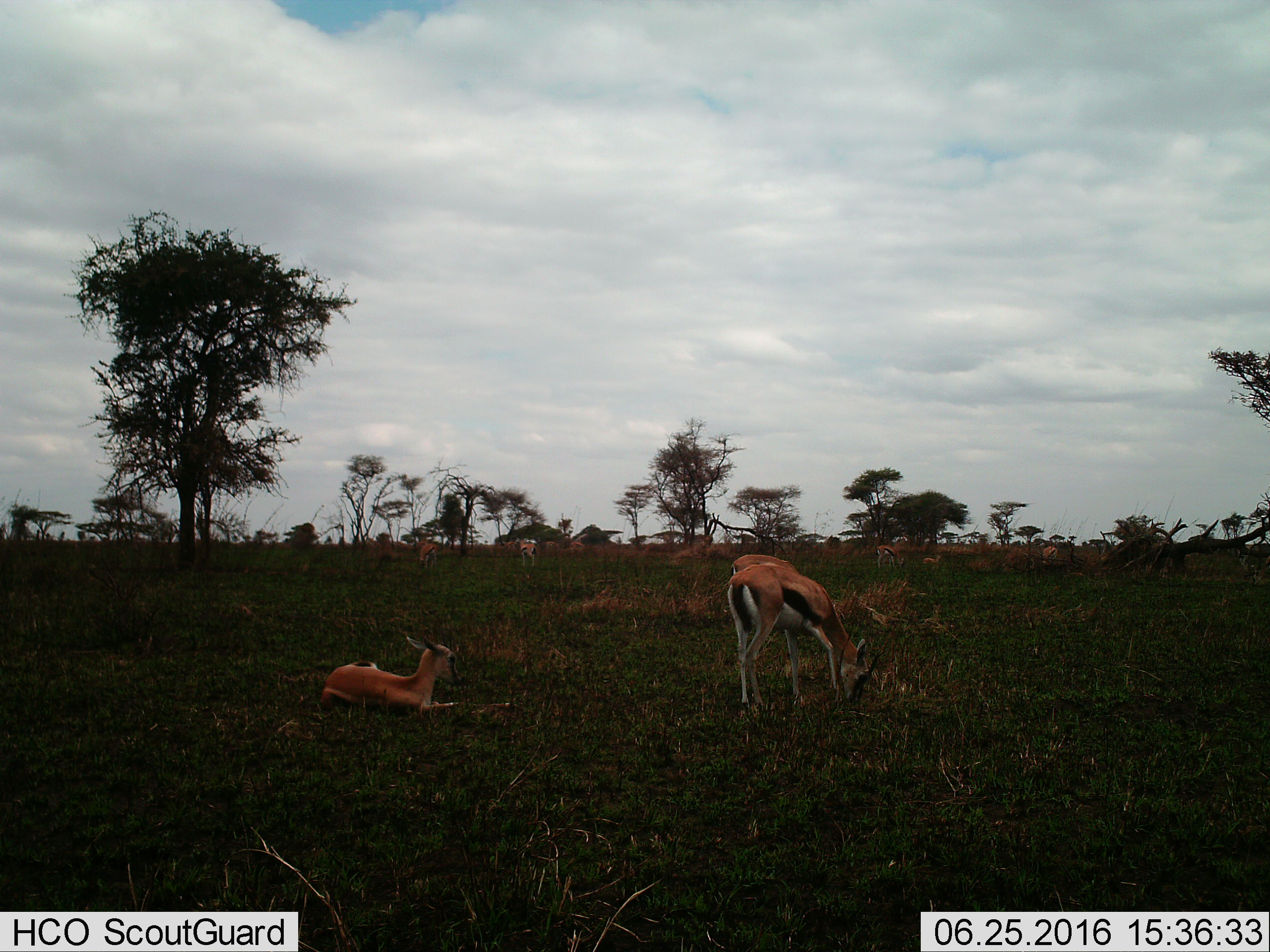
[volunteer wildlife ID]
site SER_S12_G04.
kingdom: Animalia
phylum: Chordata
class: Mammalia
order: Artiodactyla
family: Bovidae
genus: Eudorcas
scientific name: Eudorcas thomsonii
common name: thomson's gazelle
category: gazellethomsons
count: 7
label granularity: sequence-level